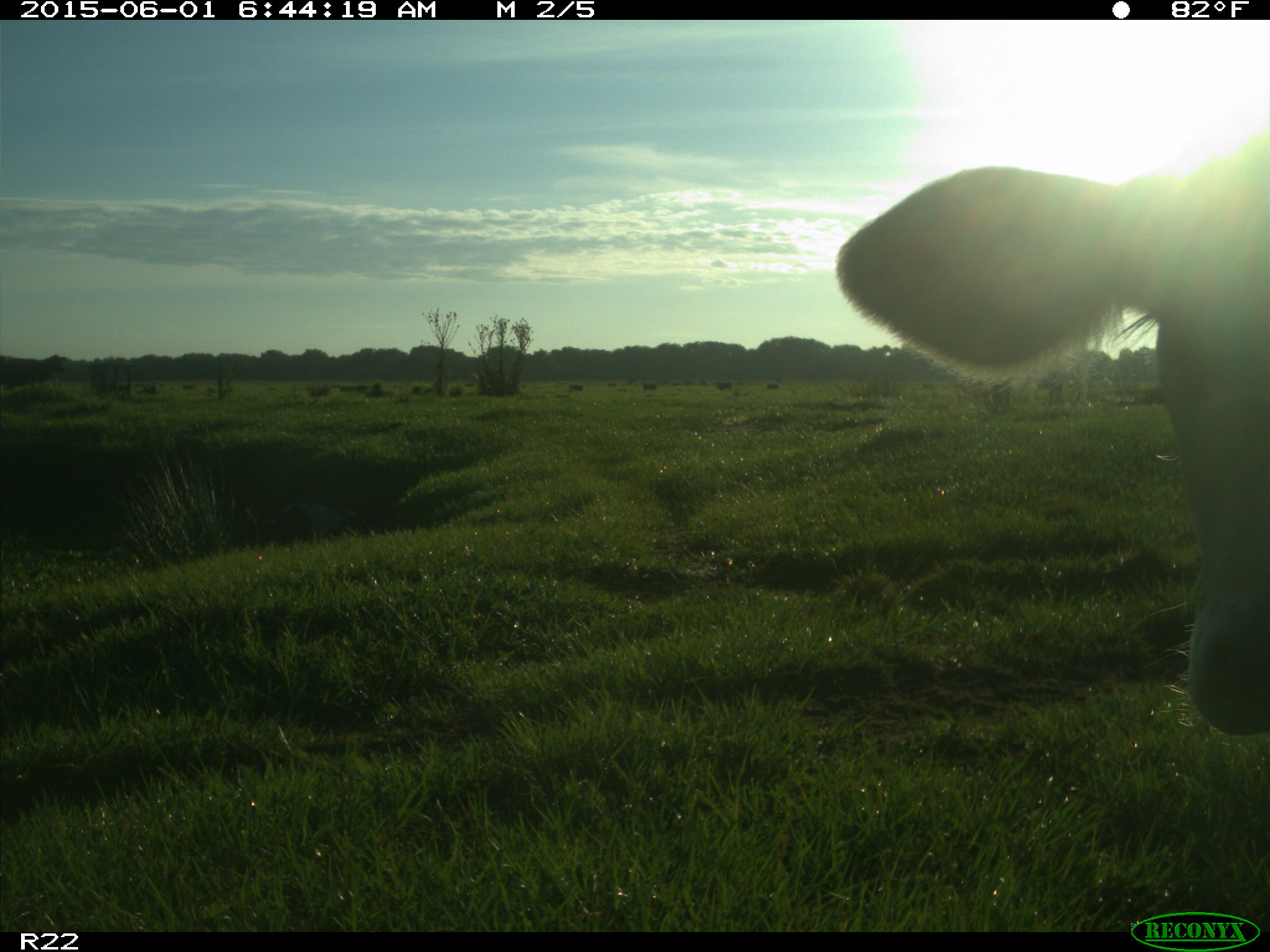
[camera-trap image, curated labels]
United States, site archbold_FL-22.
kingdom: Animalia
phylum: Chordata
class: Mammalia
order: Artiodactyla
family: Bovidae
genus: Bos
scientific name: Bos taurus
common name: domestic cow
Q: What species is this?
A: Bos taurus (domestic cow).